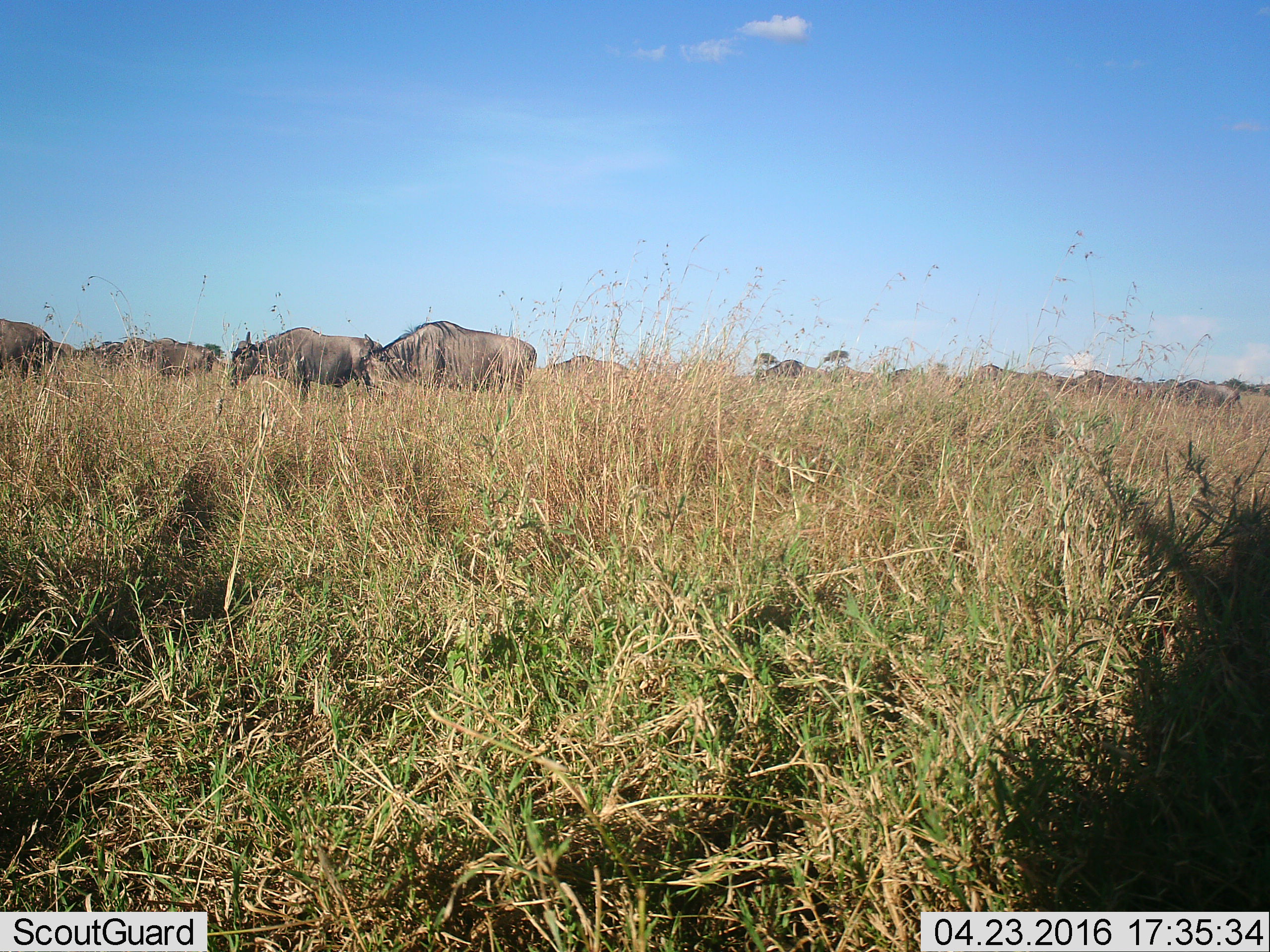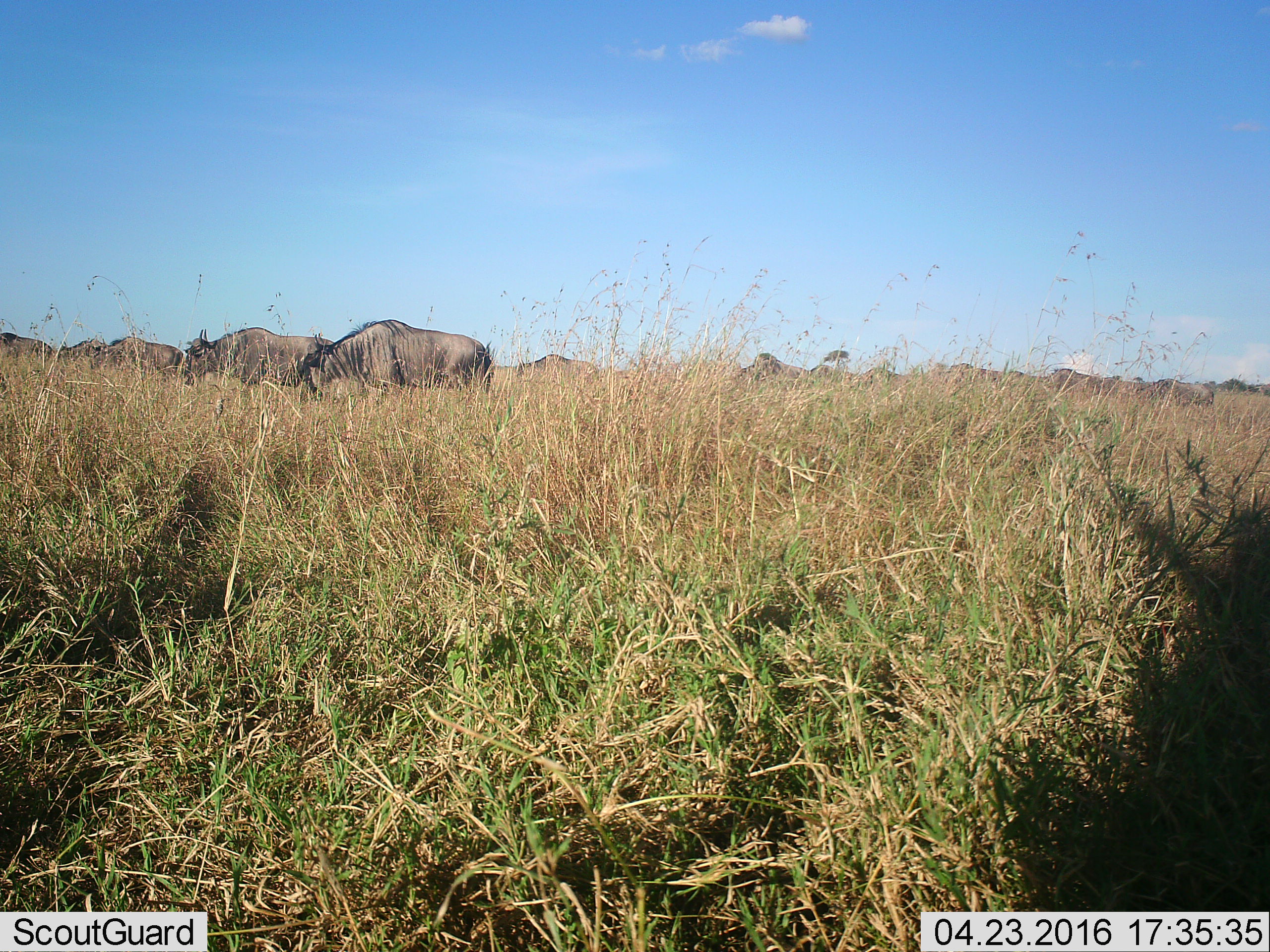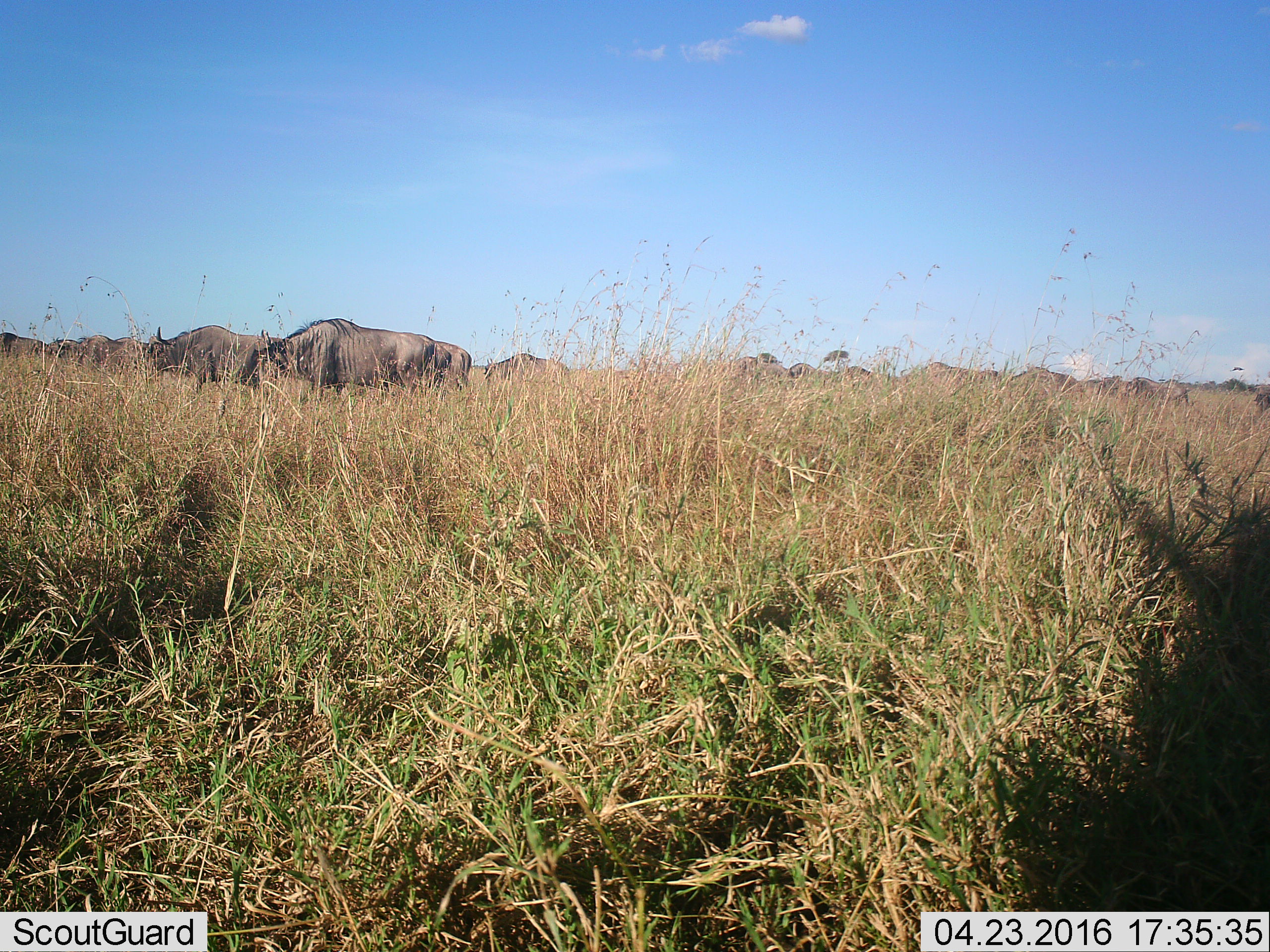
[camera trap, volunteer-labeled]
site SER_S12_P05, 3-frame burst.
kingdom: Animalia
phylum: Chordata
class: Mammalia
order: Artiodactyla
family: Bovidae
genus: Connochaetes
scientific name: Connochaetes taurinus taurinus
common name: blue wildebeest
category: wildebeestblue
Wildebeestblue (blue wildebeest) (Connochaetes taurinus taurinus), count 11-50. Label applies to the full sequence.